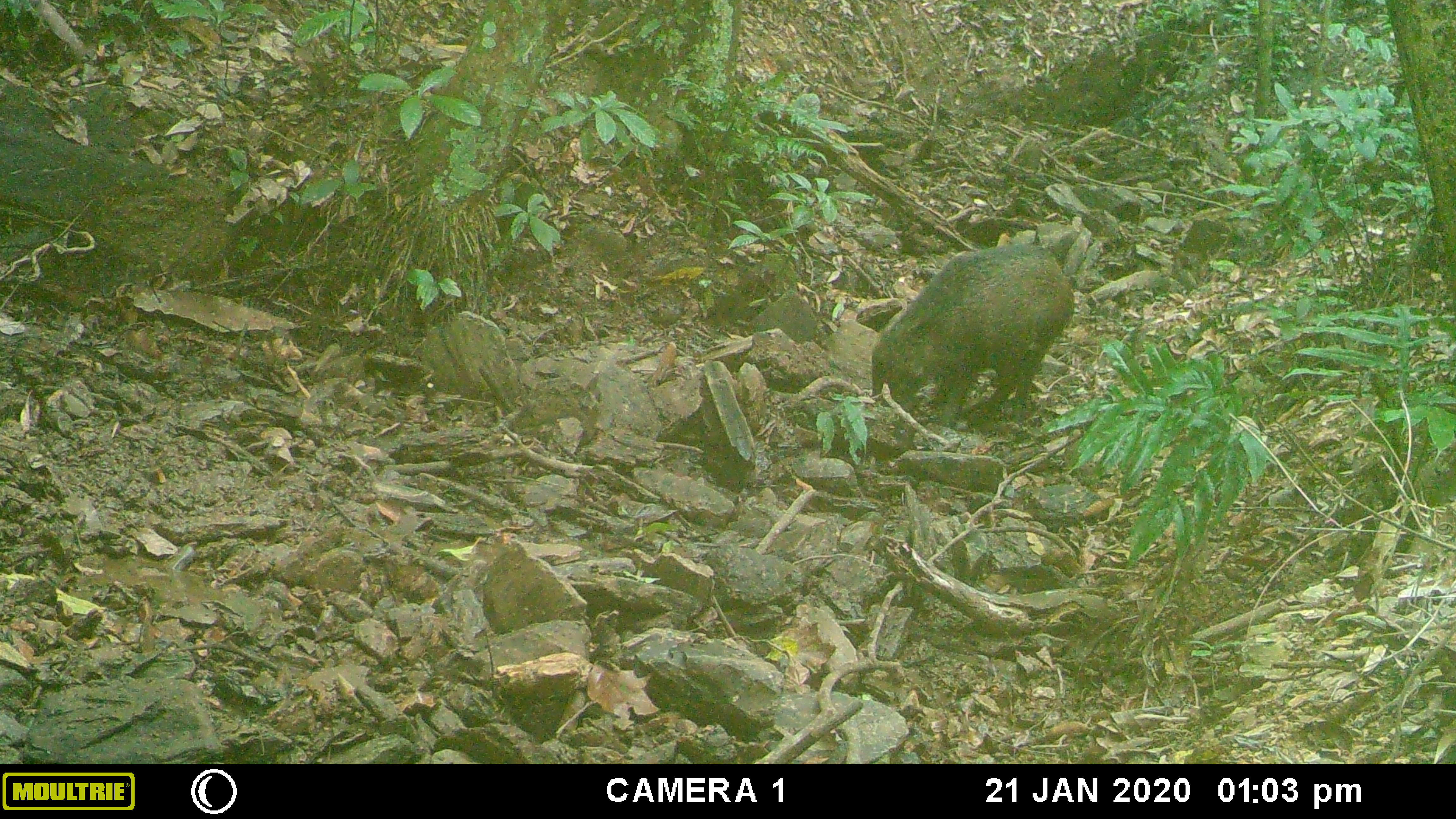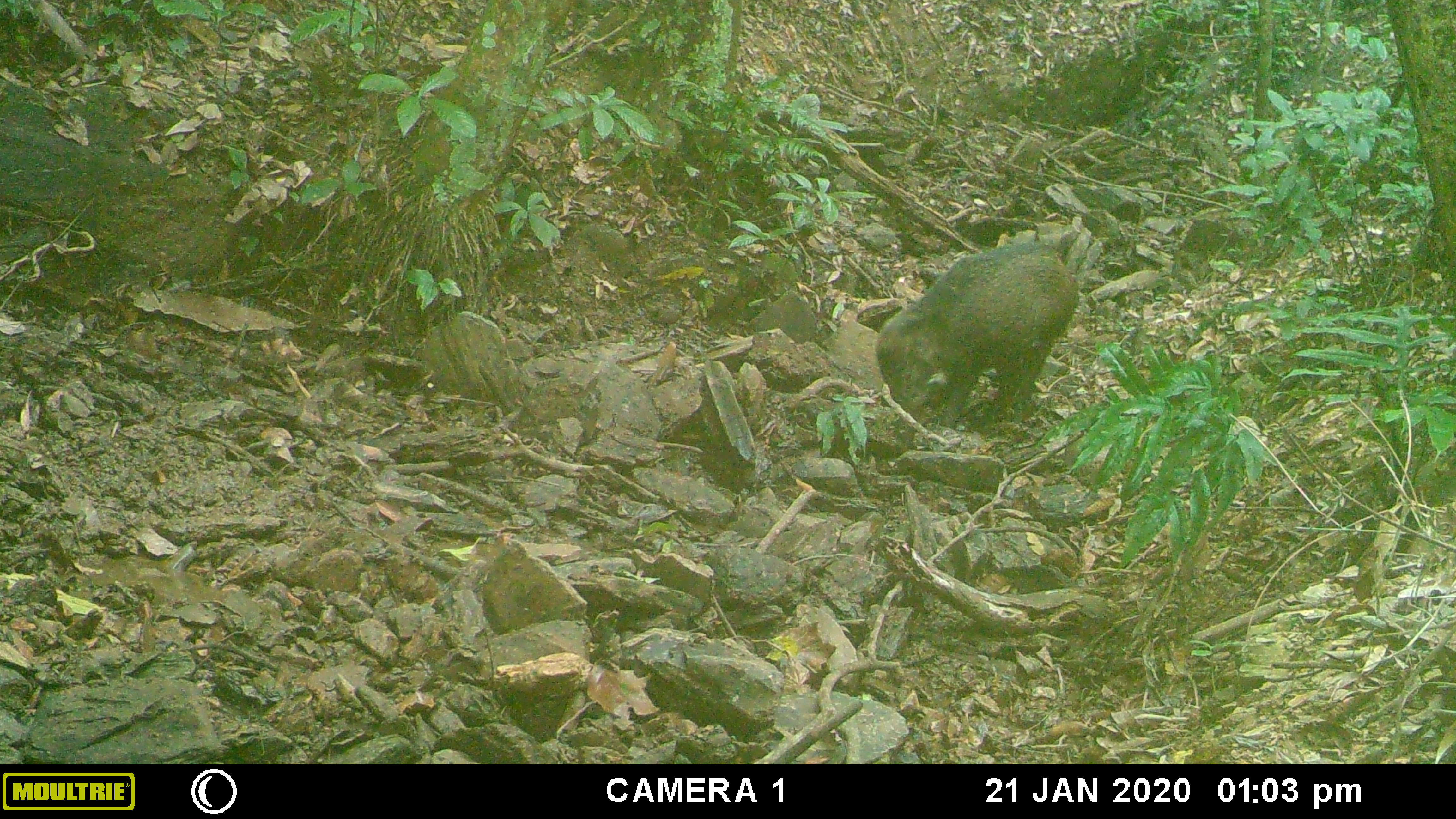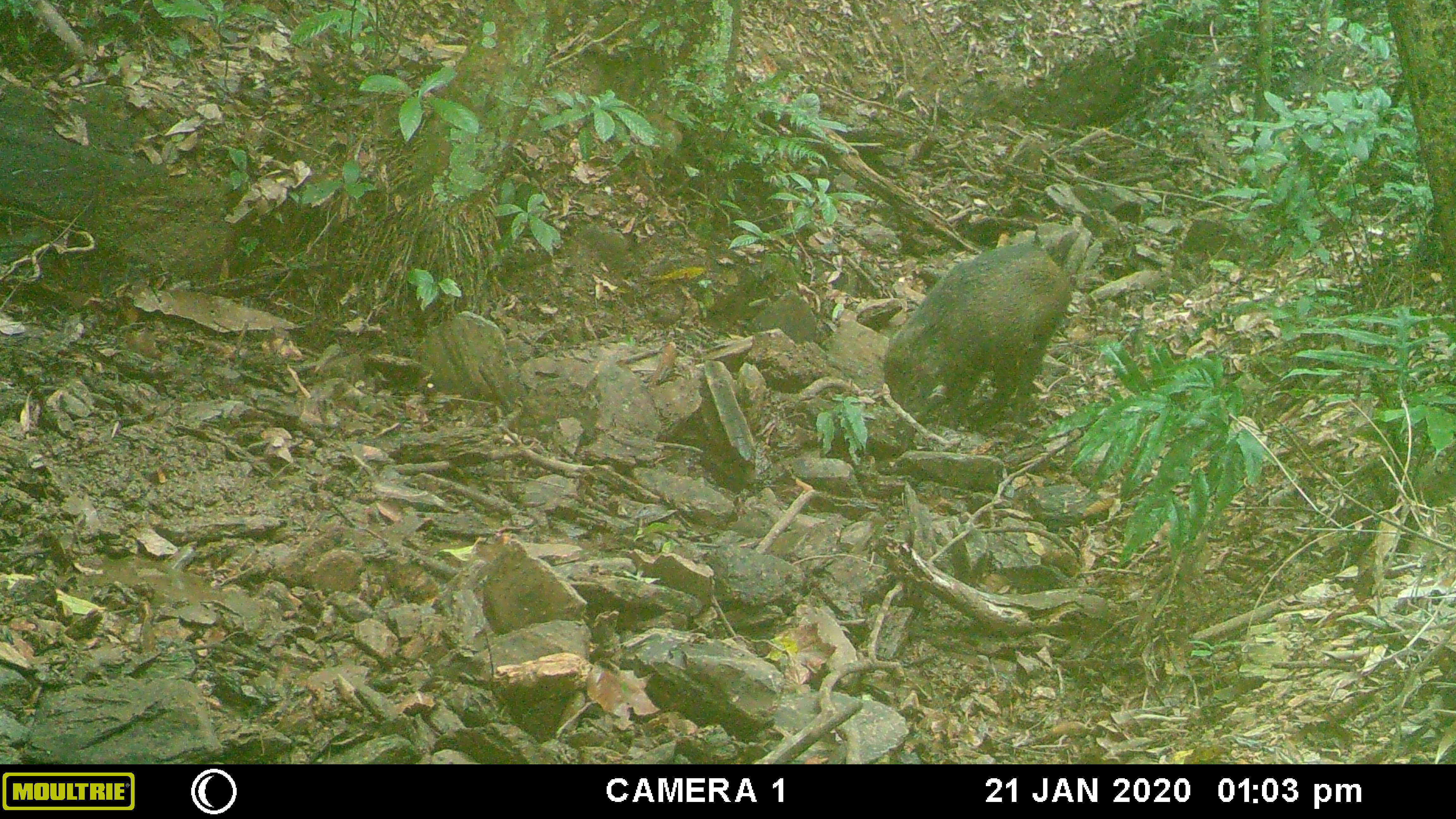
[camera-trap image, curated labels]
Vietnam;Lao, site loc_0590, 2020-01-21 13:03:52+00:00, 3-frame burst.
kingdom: Animalia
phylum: Chordata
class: Mammalia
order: Artiodactyla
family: Suidae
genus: Sus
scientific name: Sus scrofa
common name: eurasian wild pig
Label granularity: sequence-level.